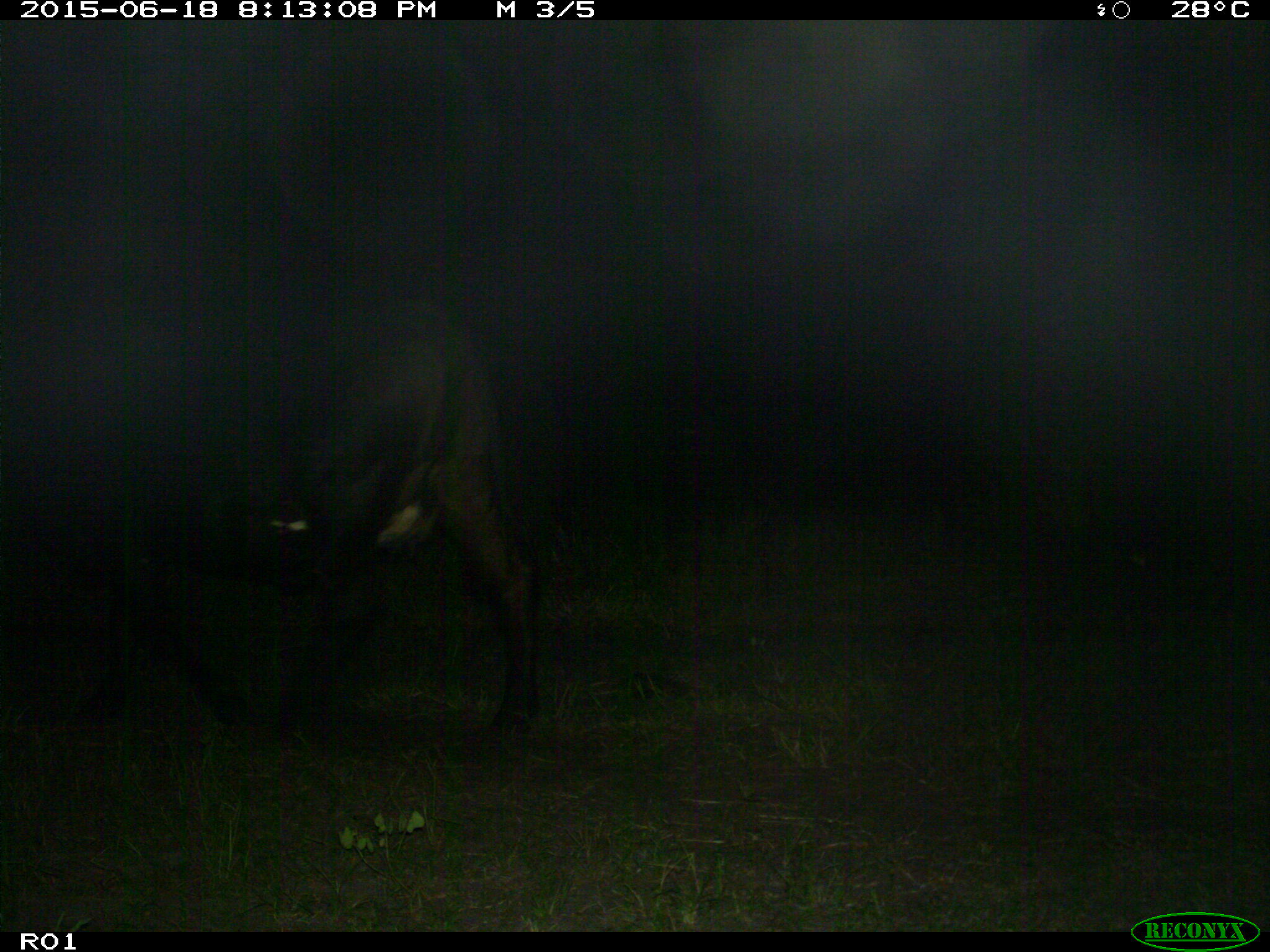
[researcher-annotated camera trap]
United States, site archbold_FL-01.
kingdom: Animalia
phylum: Chordata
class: Mammalia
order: Artiodactyla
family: Bovidae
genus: Bos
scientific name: Bos taurus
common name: domestic cow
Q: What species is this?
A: Bos taurus (domestic cow).